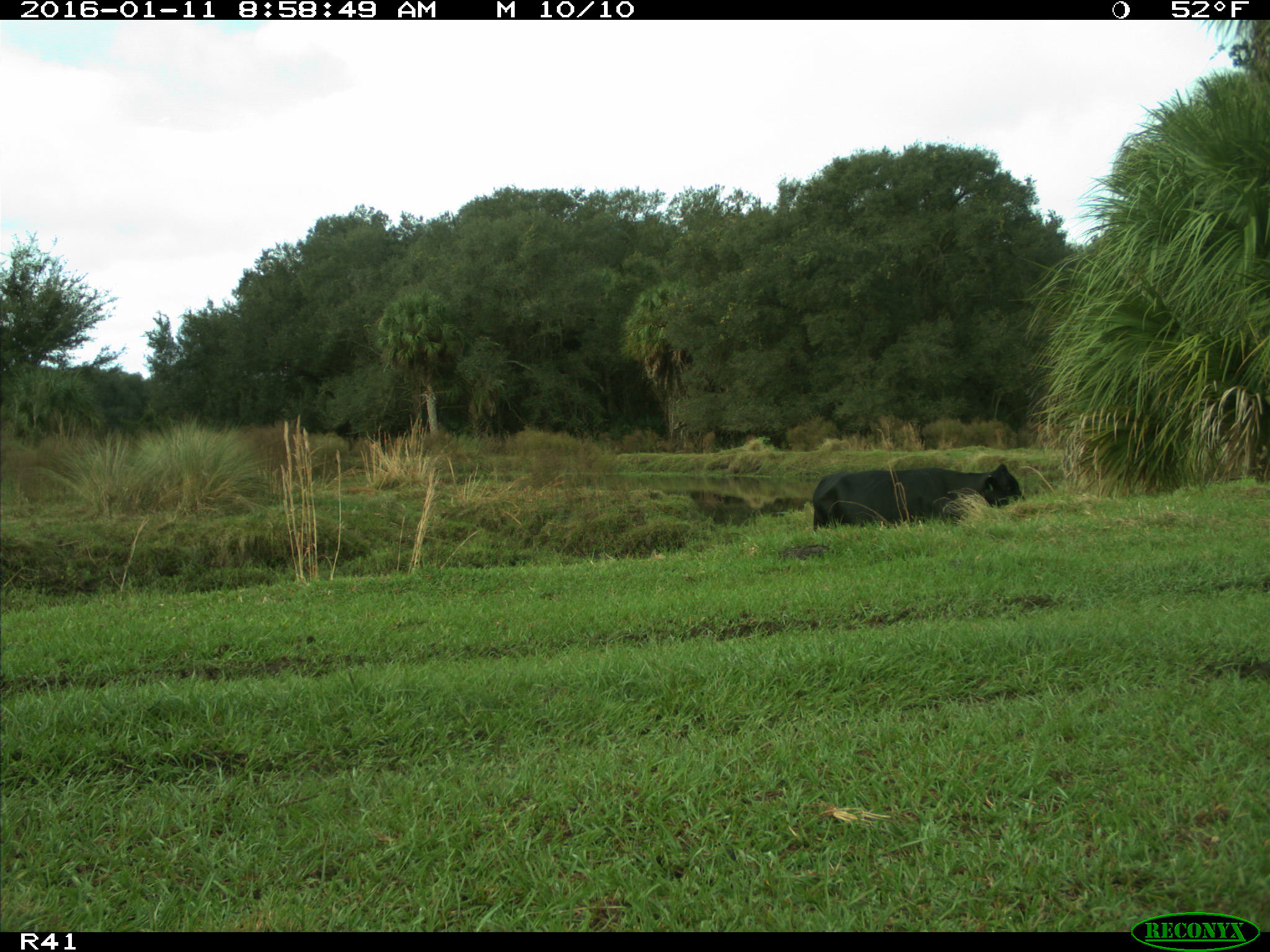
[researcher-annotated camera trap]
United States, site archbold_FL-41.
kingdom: Animalia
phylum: Chordata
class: Mammalia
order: Artiodactyla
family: Bovidae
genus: Bos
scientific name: Bos taurus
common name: domestic cow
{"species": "Bos taurus (domestic cow)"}